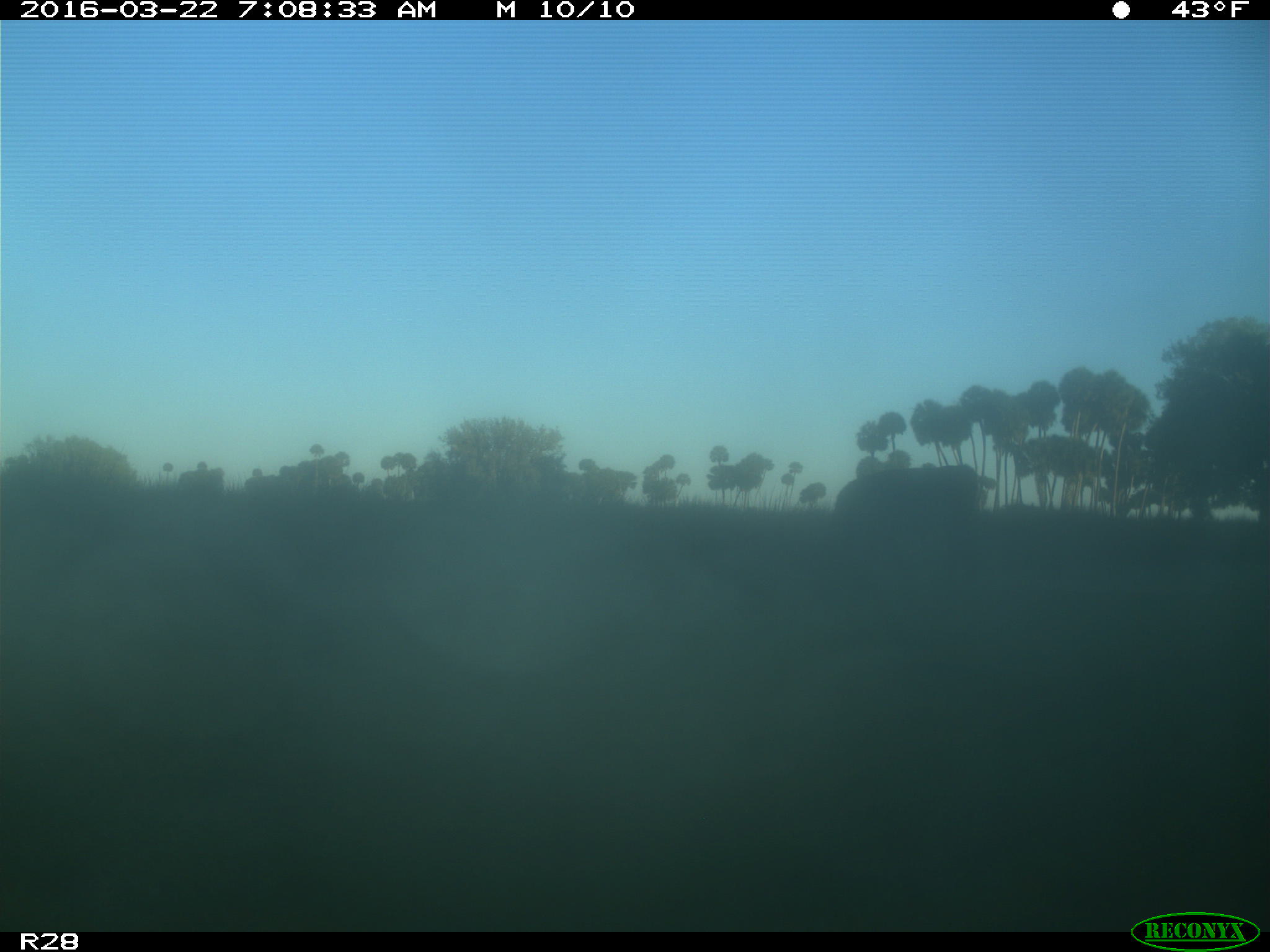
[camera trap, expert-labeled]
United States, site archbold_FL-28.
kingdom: Animalia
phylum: Chordata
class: Mammalia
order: Artiodactyla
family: Bovidae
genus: Bos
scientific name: Bos taurus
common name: domestic cow